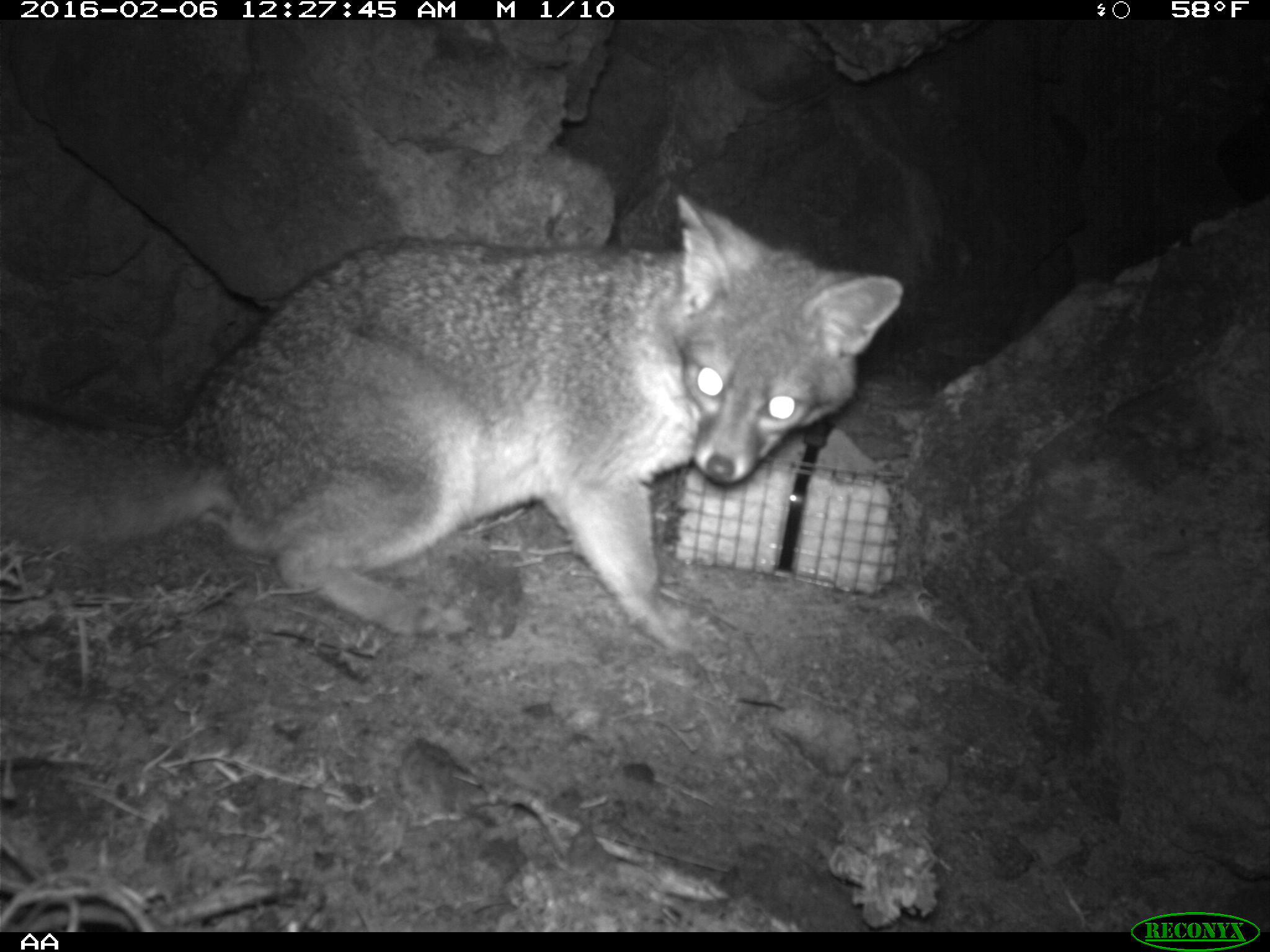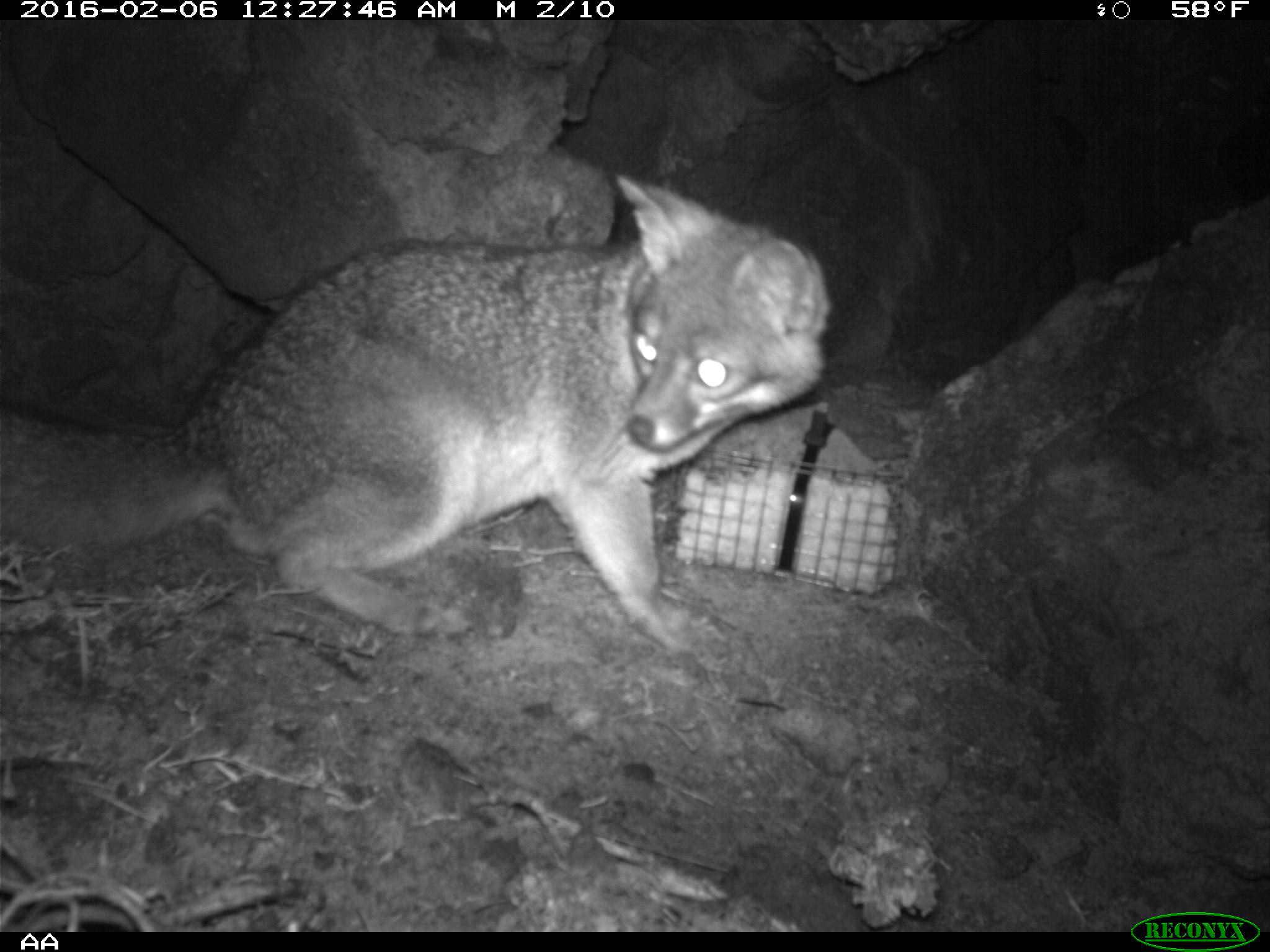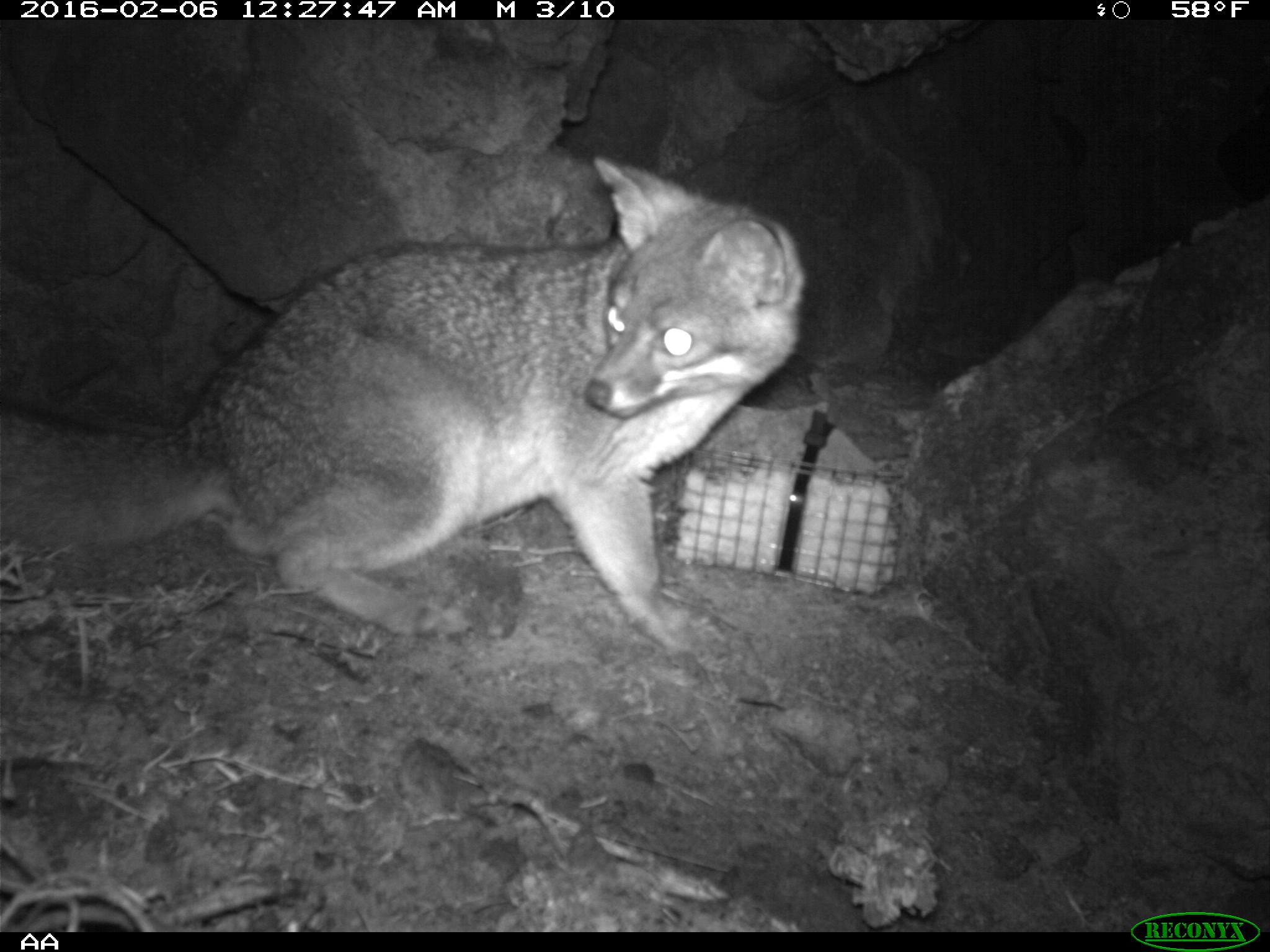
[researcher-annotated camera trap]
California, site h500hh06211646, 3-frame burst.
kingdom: Animalia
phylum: Chordata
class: Mammalia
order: Carnivora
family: Canidae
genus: Urocyon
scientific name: Urocyon littoralis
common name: island fox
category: fox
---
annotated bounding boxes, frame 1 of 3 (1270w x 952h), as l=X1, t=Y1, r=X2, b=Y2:
fox: l=0, t=192, r=904, b=654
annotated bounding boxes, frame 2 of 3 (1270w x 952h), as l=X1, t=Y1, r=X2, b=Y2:
fox: l=0, t=176, r=832, b=655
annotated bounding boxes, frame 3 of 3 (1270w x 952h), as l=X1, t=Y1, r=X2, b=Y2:
fox: l=0, t=157, r=804, b=652